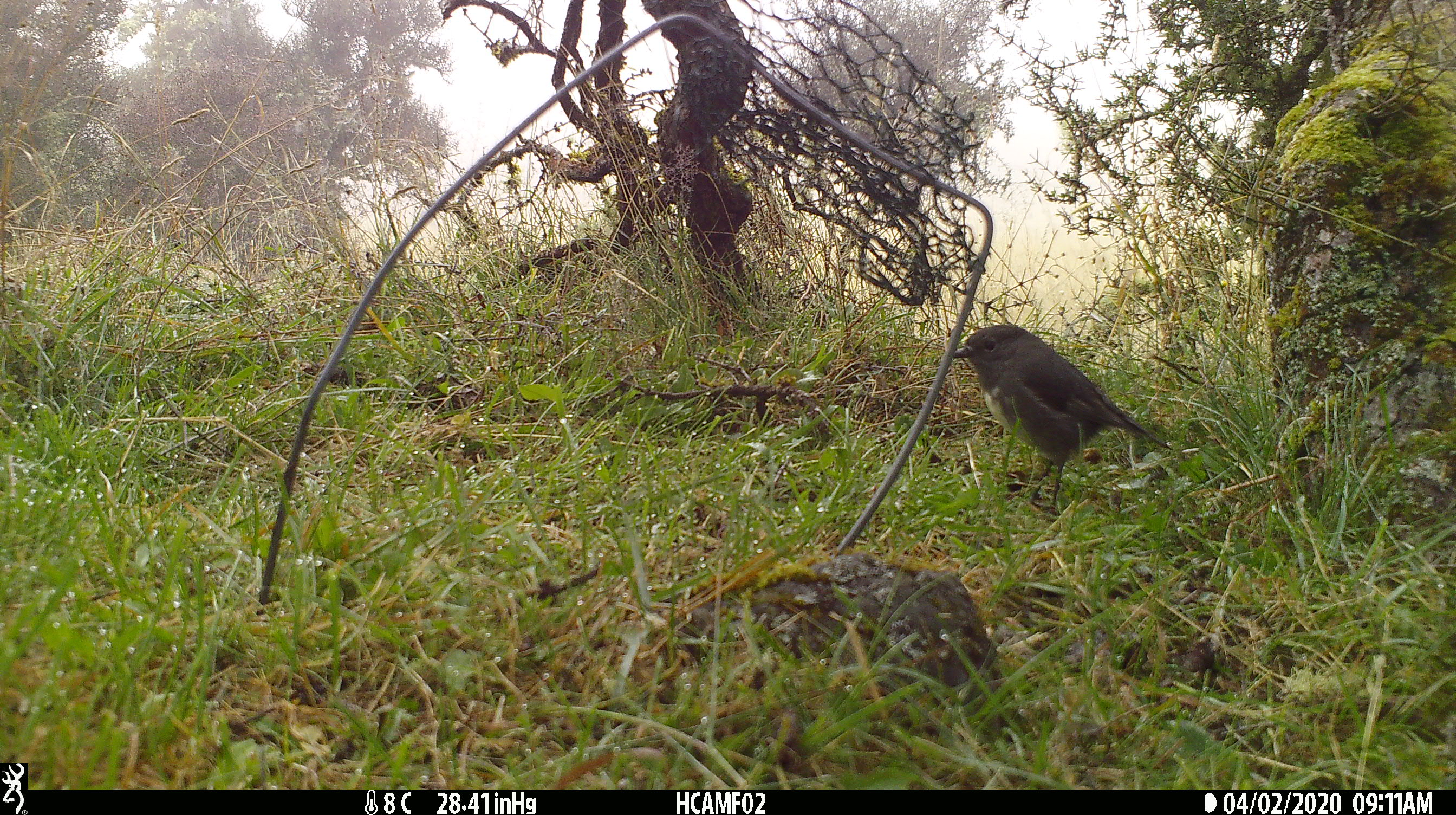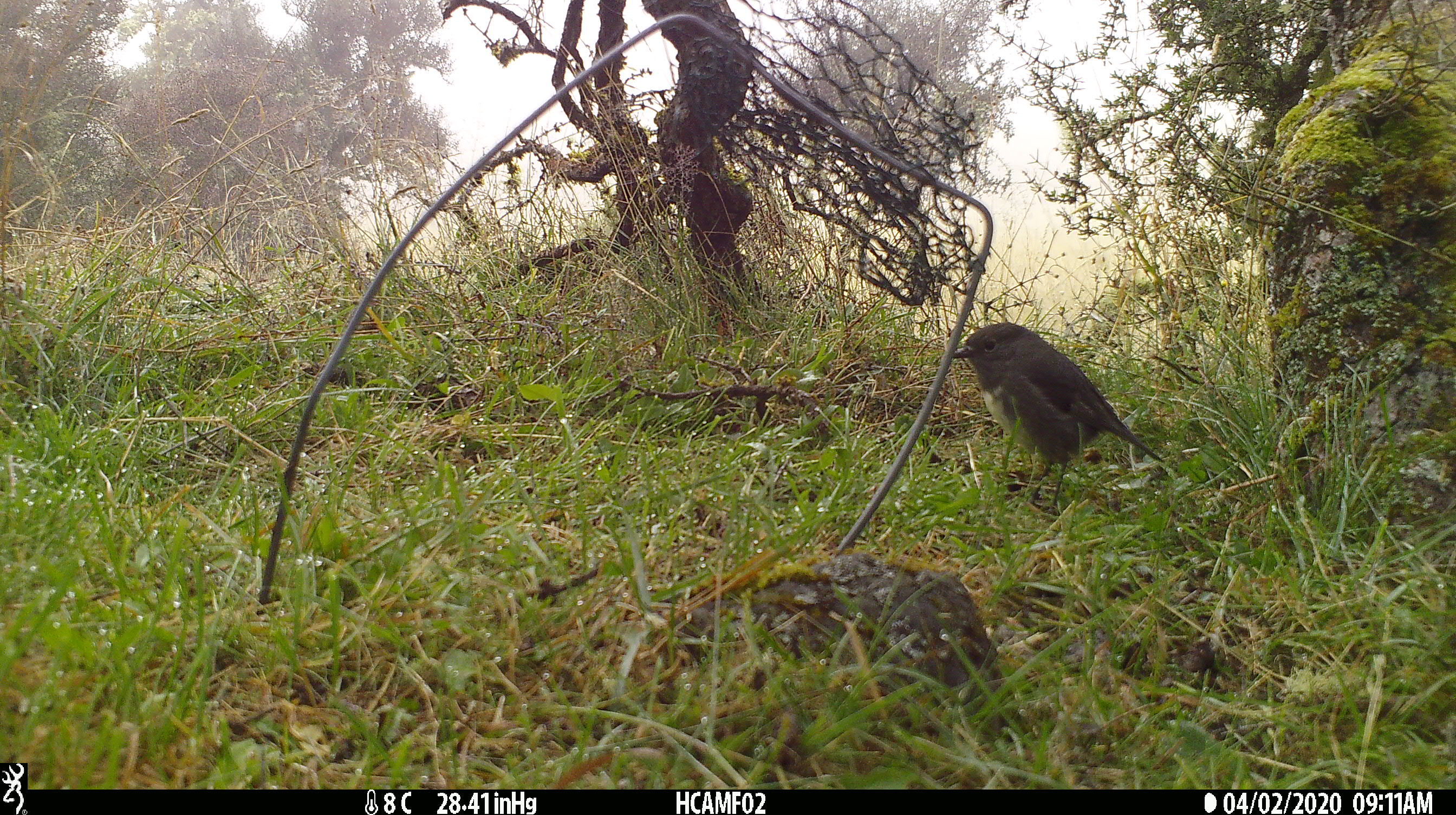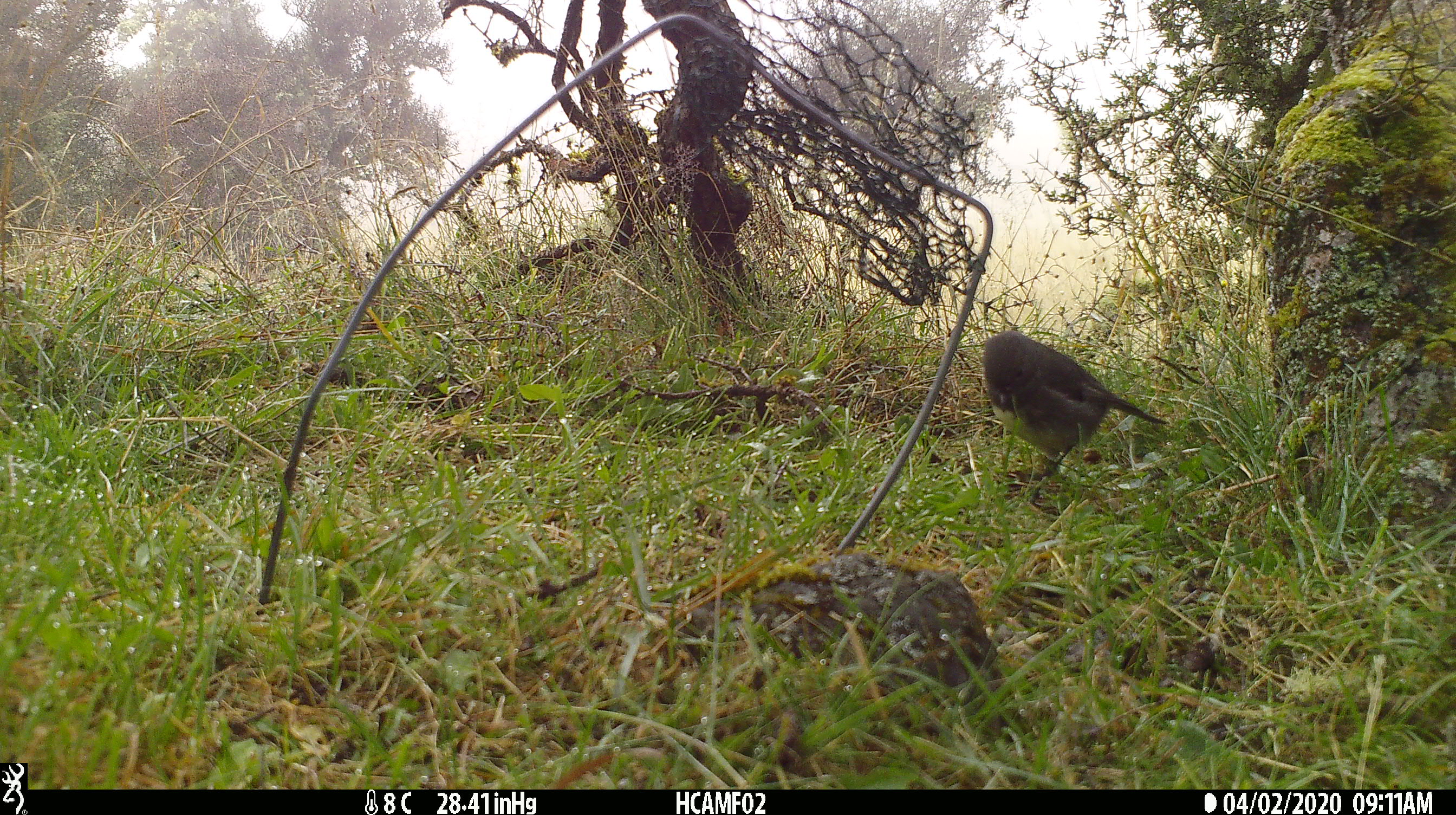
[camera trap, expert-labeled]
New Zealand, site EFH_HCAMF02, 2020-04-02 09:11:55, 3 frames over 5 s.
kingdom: Animalia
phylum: Chordata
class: Aves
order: Passeriformes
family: Petroicidae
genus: Petroica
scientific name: Petroica australis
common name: new zealand robin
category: robin